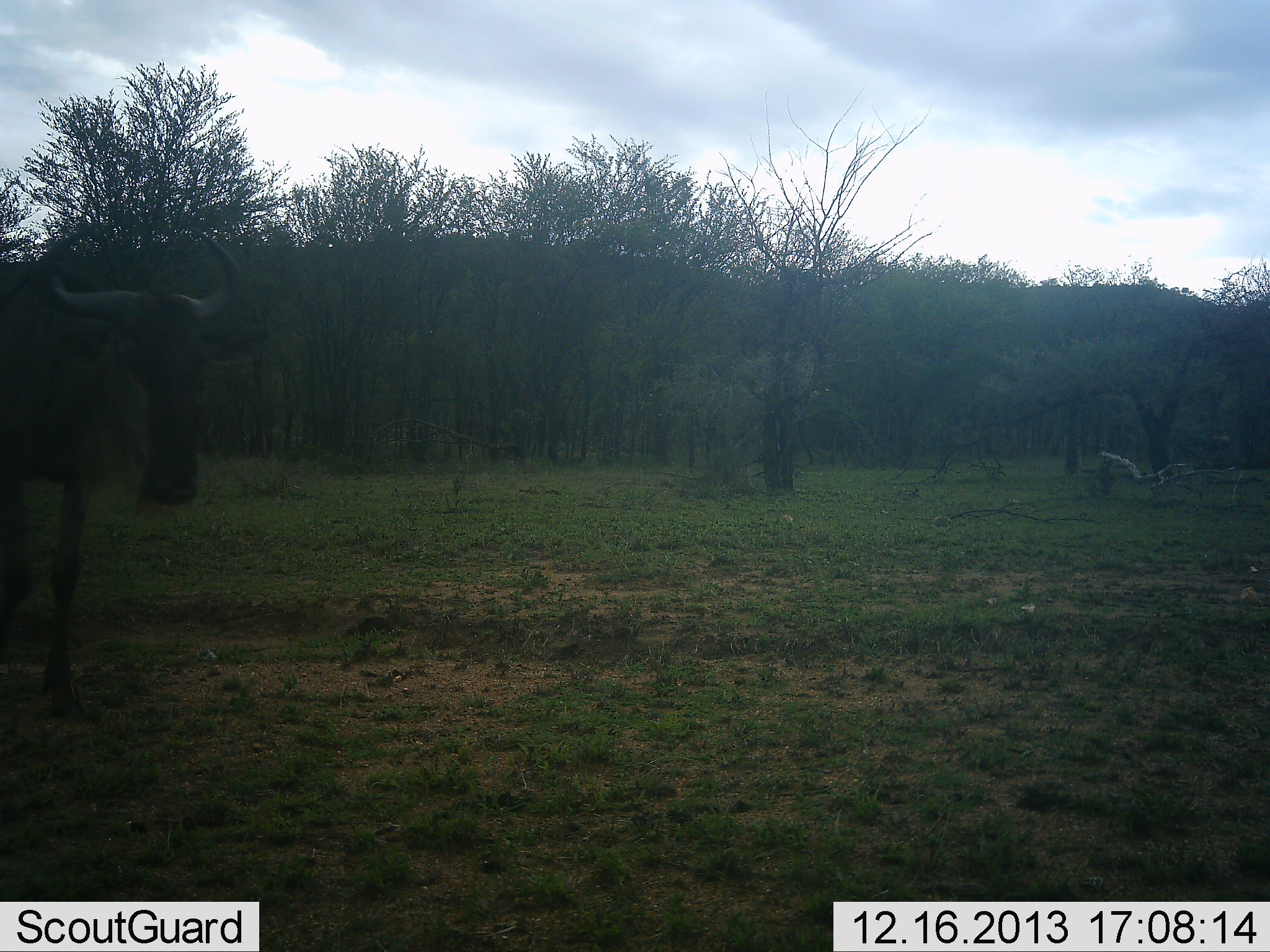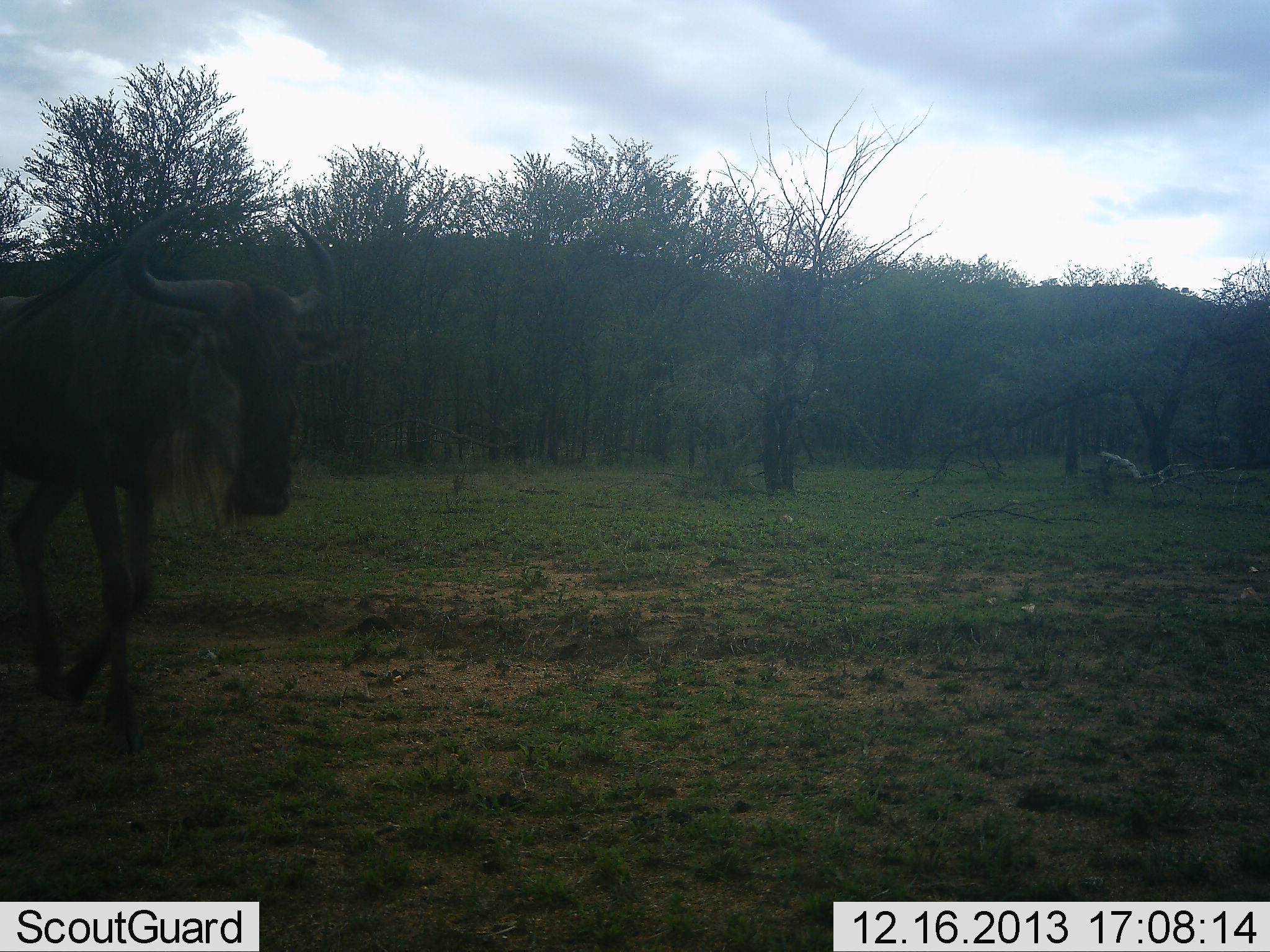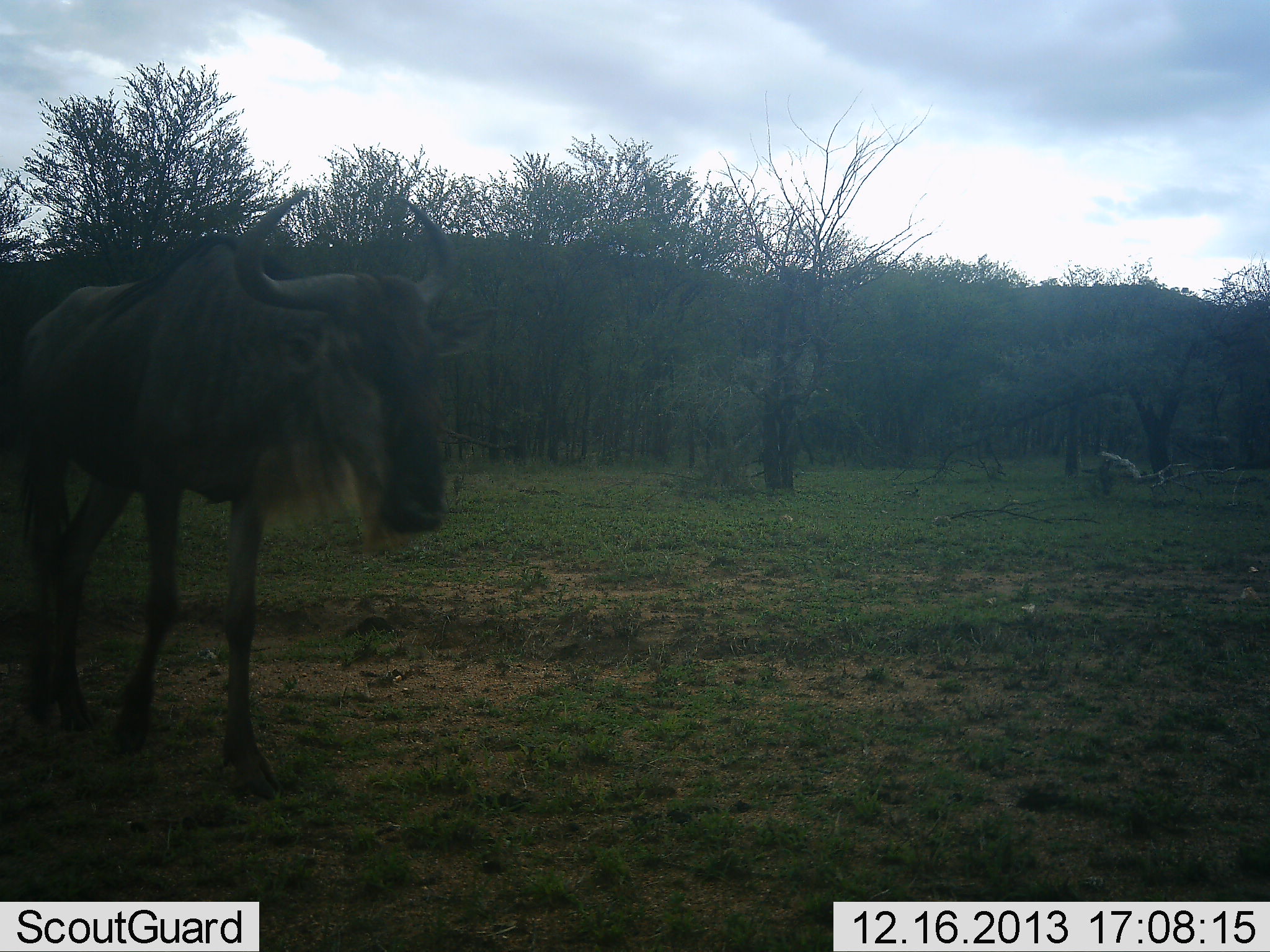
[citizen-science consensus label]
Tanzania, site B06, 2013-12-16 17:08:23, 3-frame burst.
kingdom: Animalia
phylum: Chordata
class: Mammalia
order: Artiodactyla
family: Bovidae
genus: Connochaetes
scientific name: Connochaetes taurinus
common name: blue wildebeest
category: wildebeest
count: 1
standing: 0%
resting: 0%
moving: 100%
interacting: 0%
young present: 0%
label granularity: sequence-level